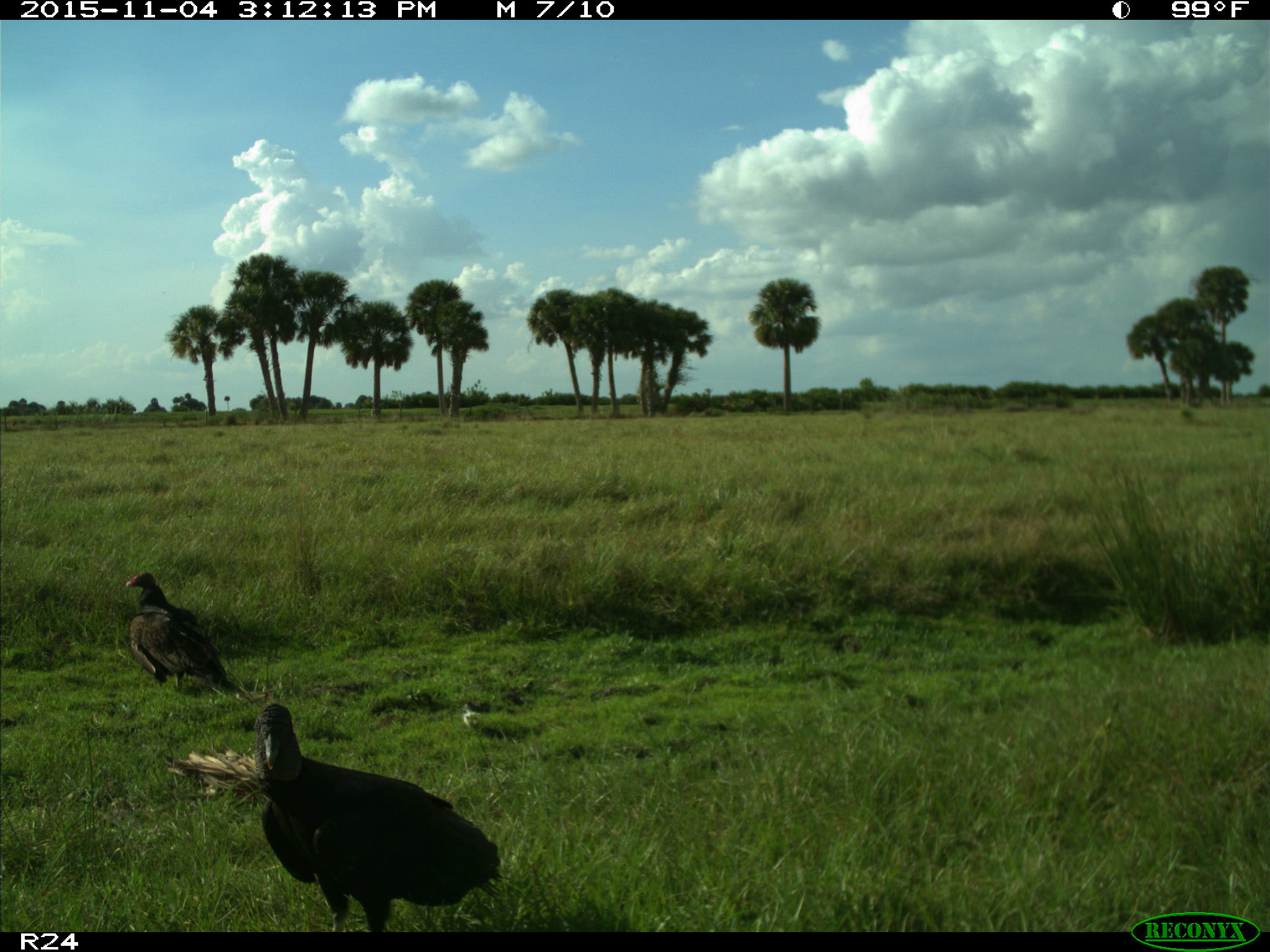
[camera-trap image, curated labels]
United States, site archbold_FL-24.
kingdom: Animalia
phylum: Chordata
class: Aves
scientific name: Aves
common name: birds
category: unidentified bird